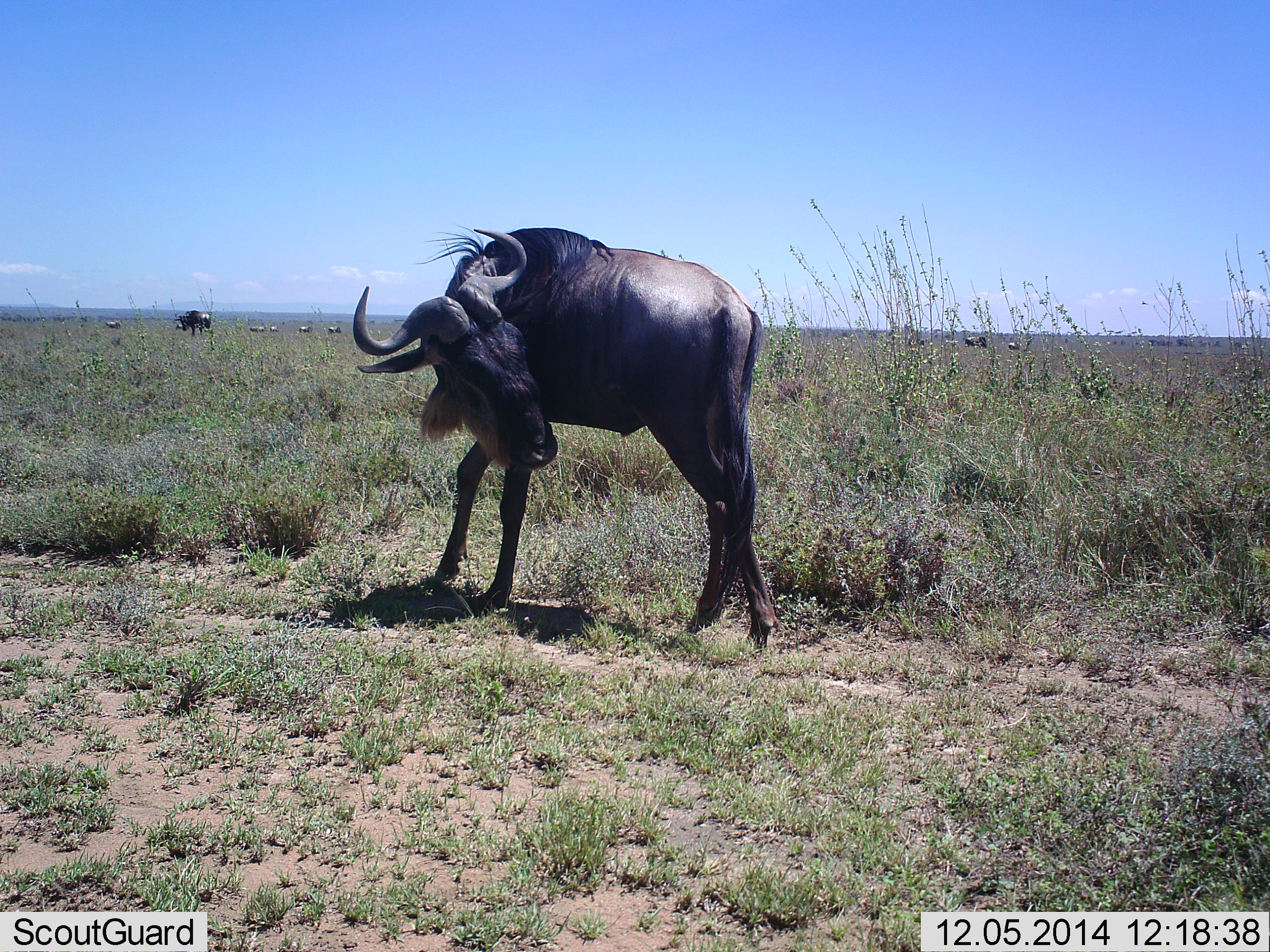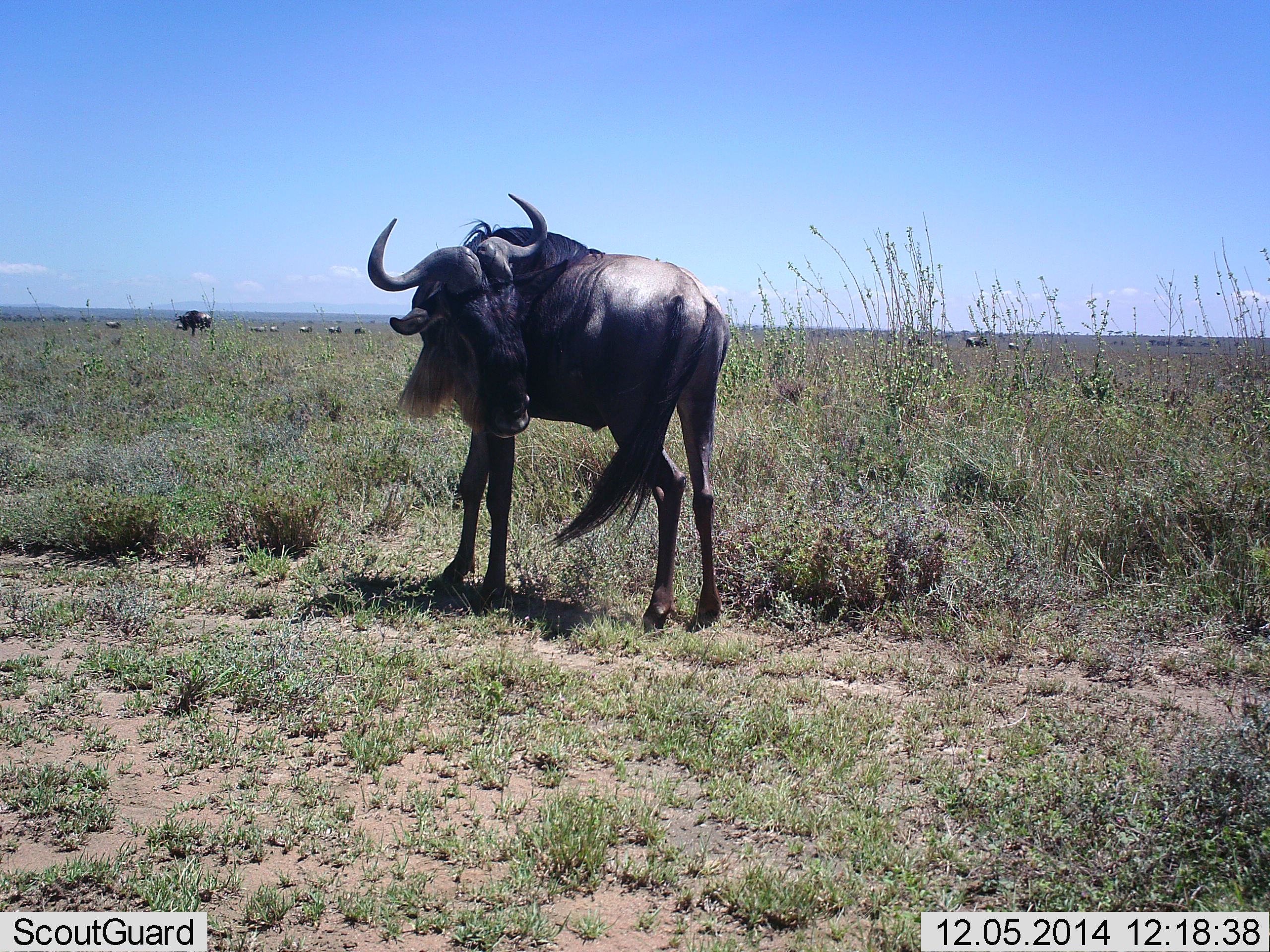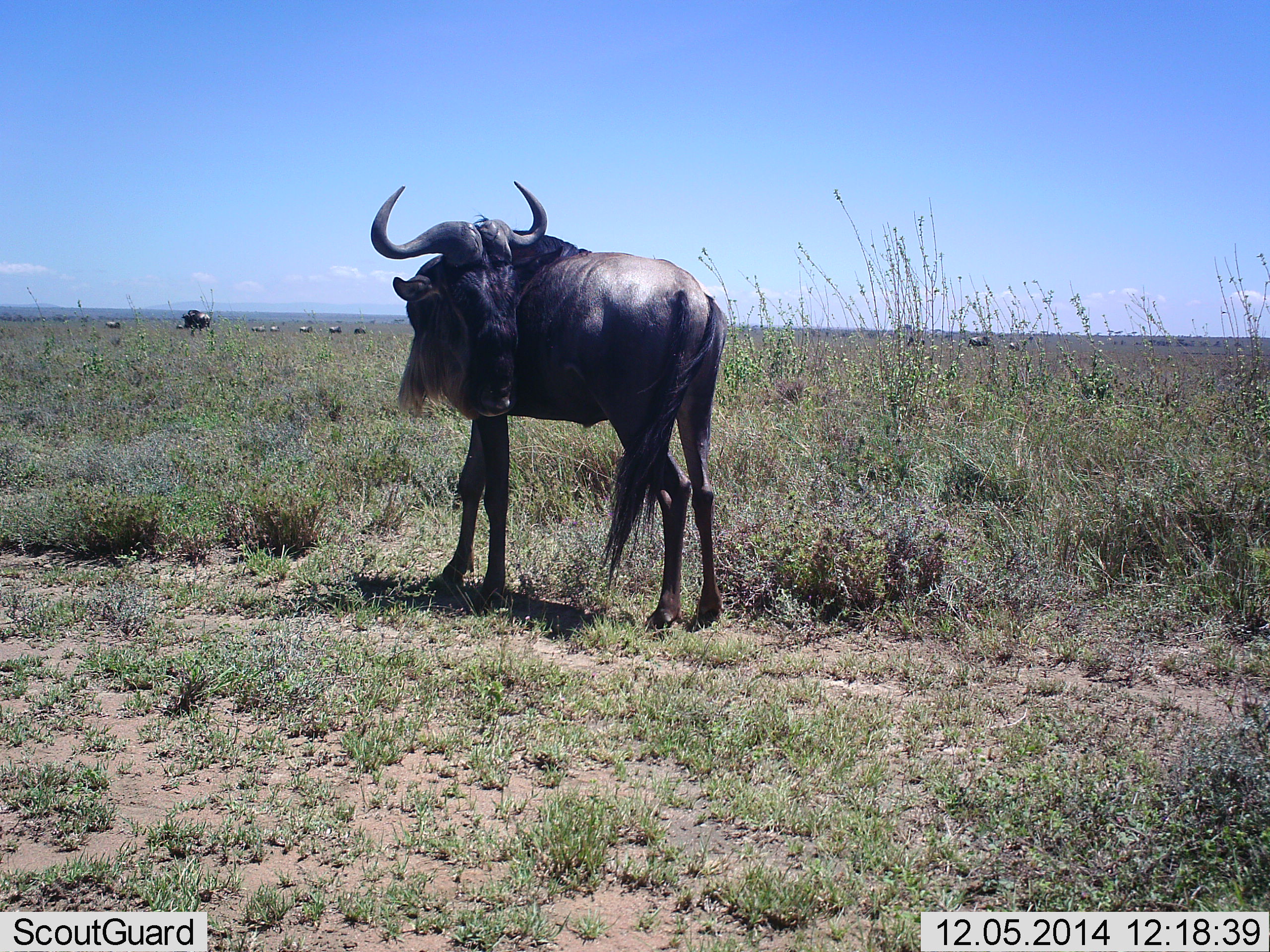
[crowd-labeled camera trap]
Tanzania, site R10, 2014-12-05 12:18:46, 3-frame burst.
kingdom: Animalia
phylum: Chordata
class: Mammalia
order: Artiodactyla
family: Bovidae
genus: Connochaetes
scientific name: Connochaetes taurinus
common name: blue wildebeest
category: wildebeest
Wildebeest (blue wildebeest) (Connochaetes taurinus), count 8. Behavior (volunteer vote fractions): standing 90%, resting 0%, moving 30%, interacting 0%. Young present (vote fraction): 0%. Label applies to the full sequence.